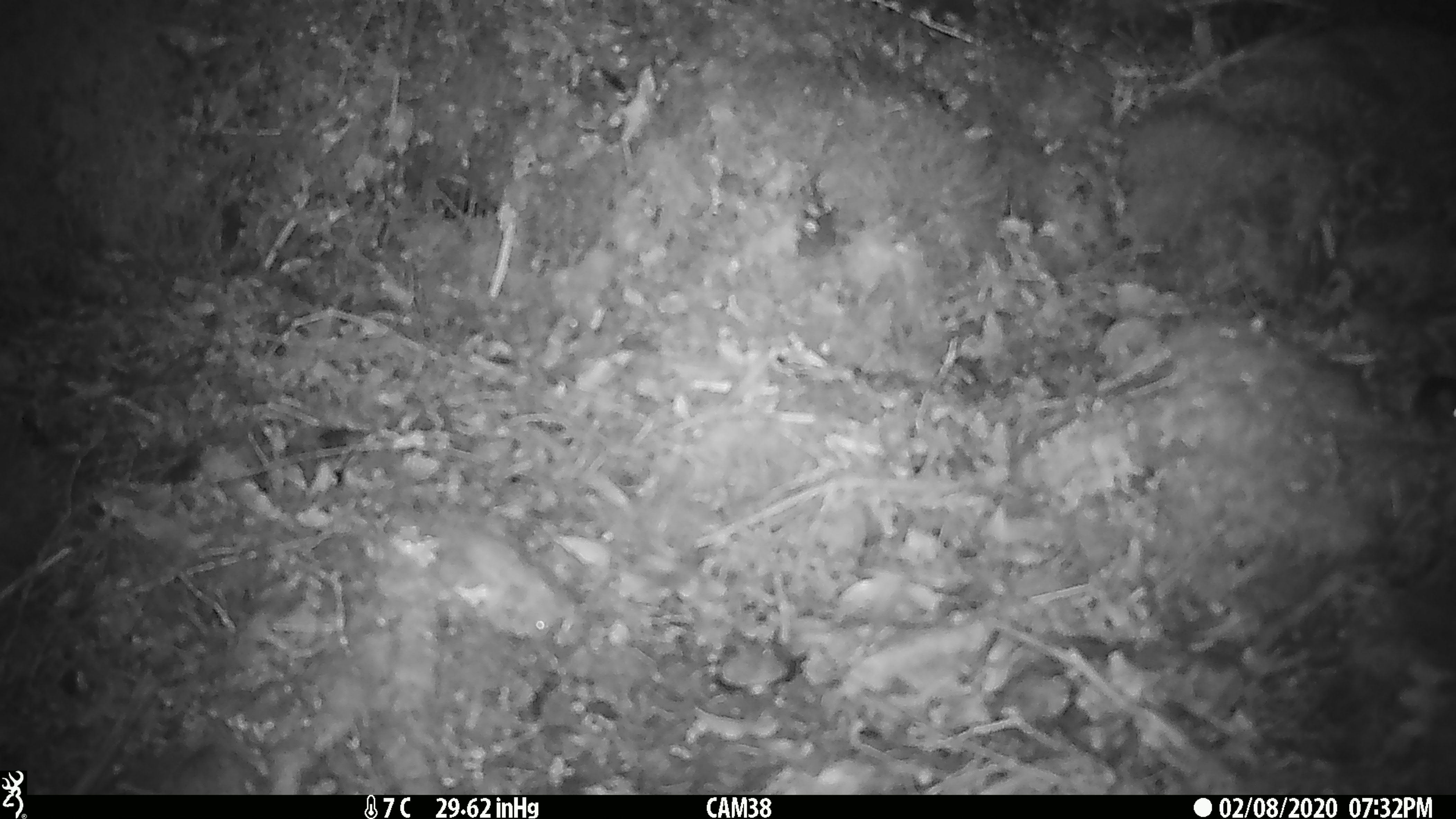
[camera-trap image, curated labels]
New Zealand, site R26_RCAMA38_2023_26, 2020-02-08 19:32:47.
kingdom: Animalia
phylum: Chordata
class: Mammalia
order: Rodentia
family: Muridae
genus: Mus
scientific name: Mus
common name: mouse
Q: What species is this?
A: Mouse (Mus).